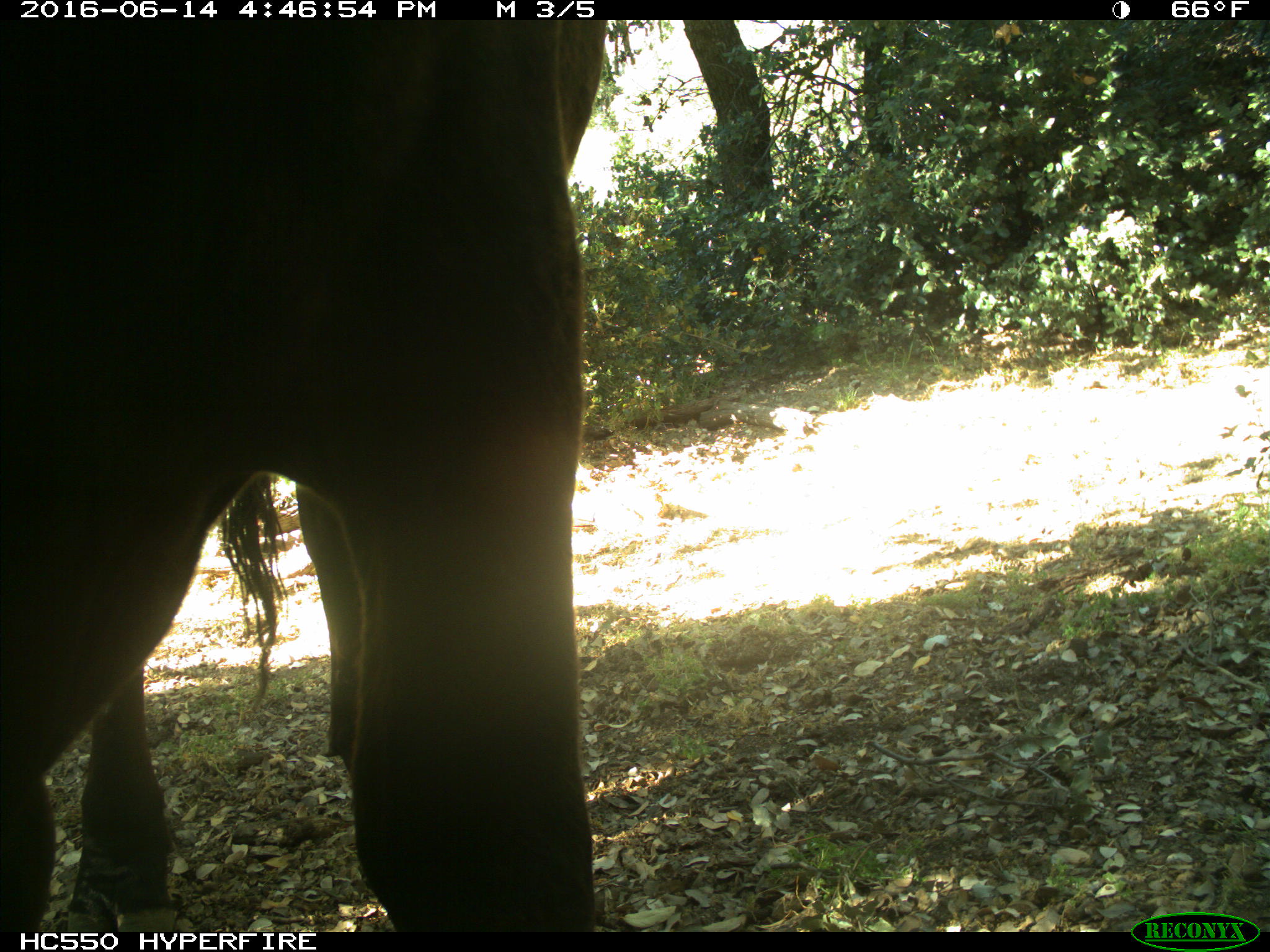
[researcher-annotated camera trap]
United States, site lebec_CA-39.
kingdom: Animalia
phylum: Chordata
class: Mammalia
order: Artiodactyla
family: Bovidae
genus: Bos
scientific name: Bos taurus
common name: domestic cow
Bos taurus (domestic cow).